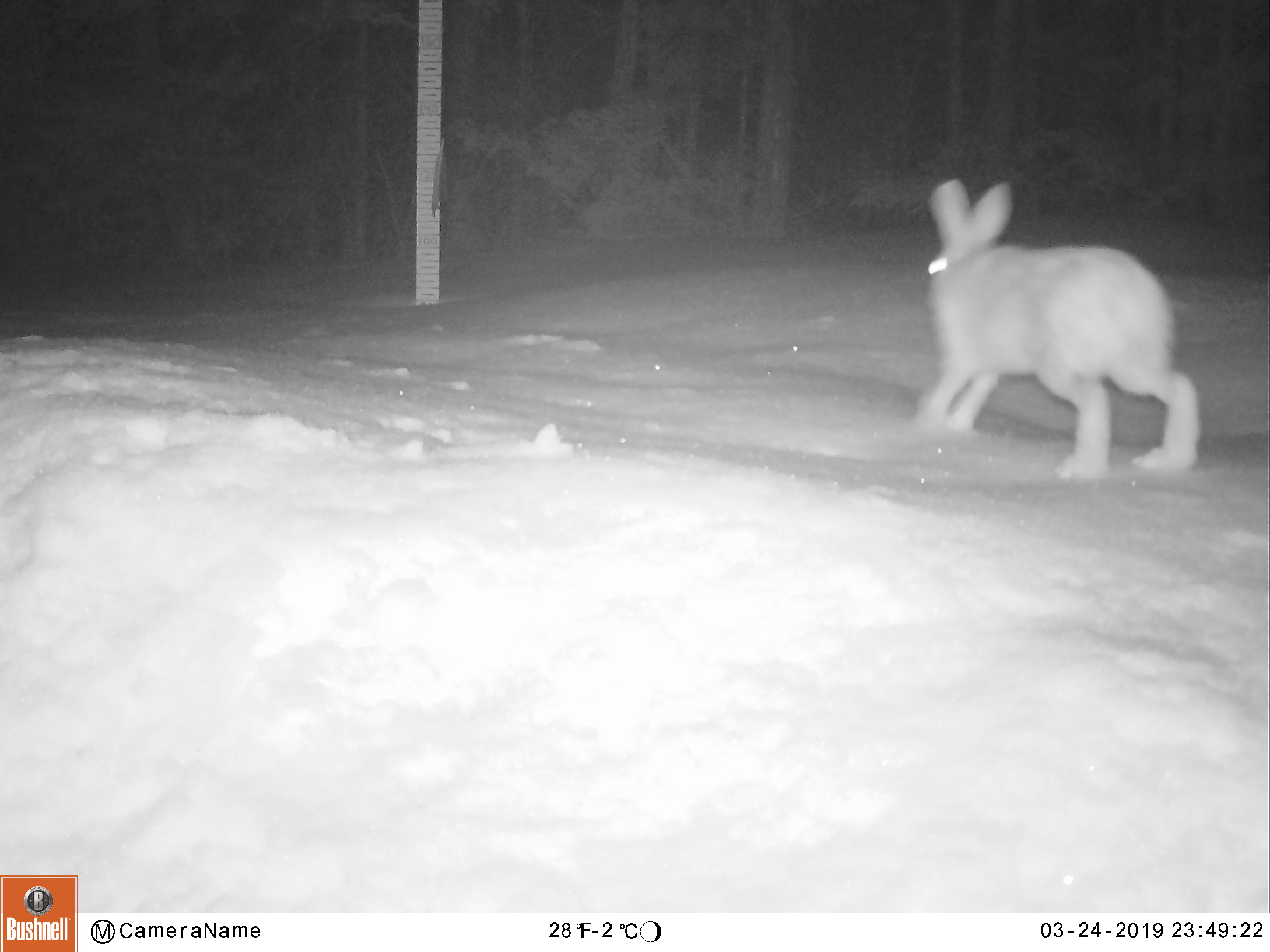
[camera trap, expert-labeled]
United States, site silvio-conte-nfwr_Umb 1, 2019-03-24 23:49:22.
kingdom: Animalia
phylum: Chordata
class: Mammalia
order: Lagomorpha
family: Leporidae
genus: Lepus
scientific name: Lepus americanus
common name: snowshoe hare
Snowshoe hare (Lepus americanus).